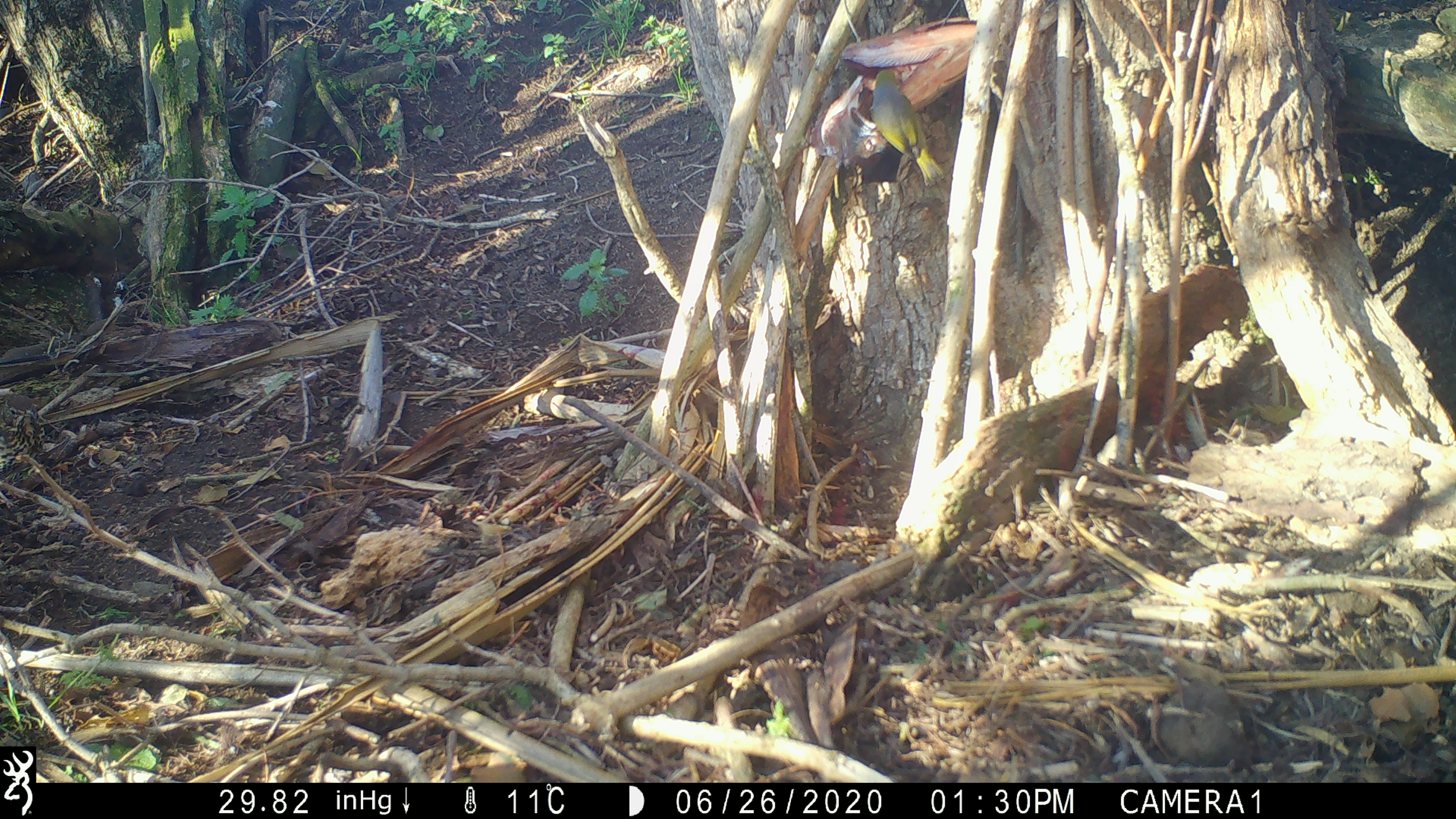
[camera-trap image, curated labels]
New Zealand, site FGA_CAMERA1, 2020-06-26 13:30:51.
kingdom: Animalia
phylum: Chordata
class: Aves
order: Passeriformes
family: Zosteropidae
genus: Zosterops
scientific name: Zosterops lateralis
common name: silvereye